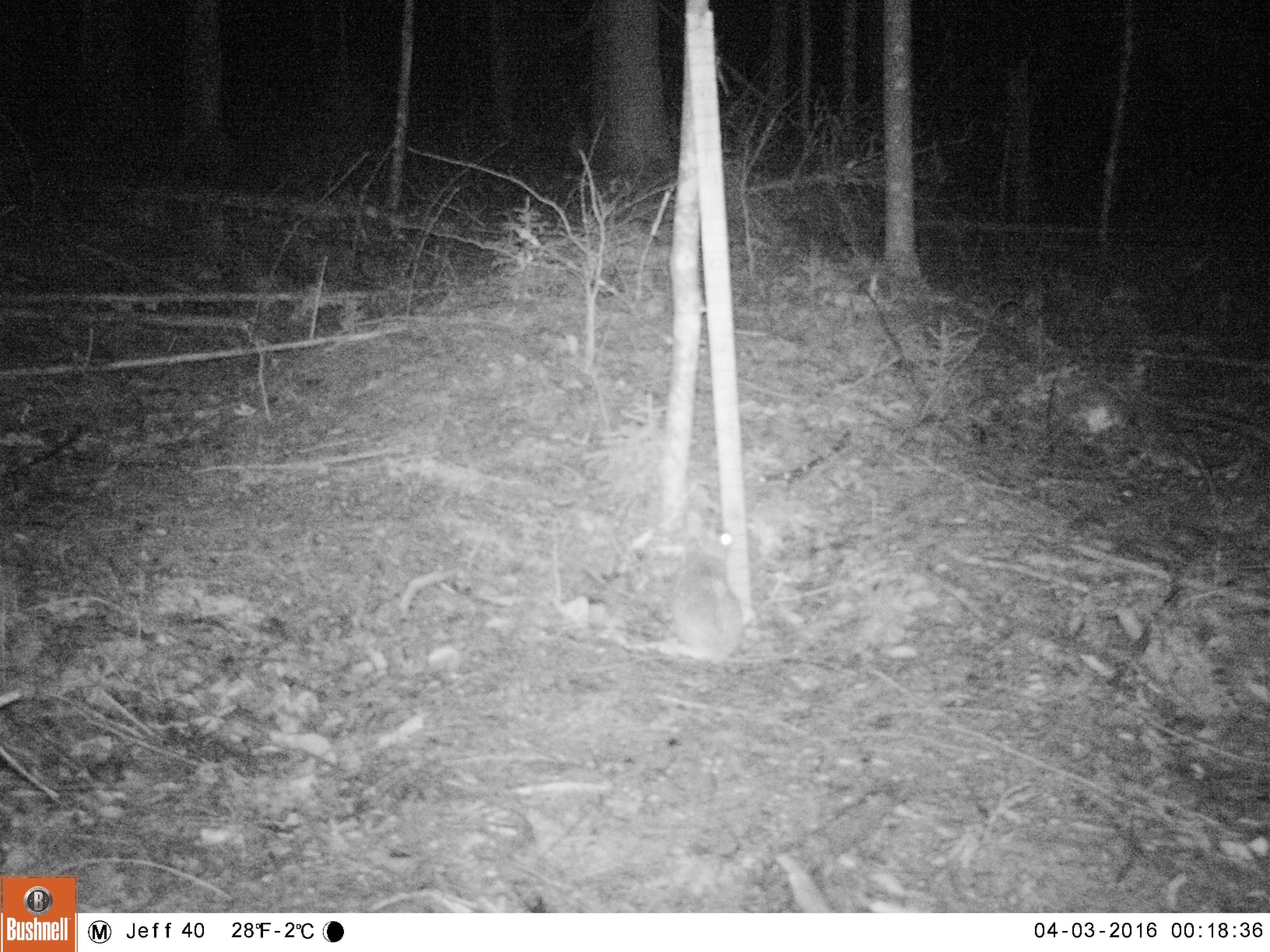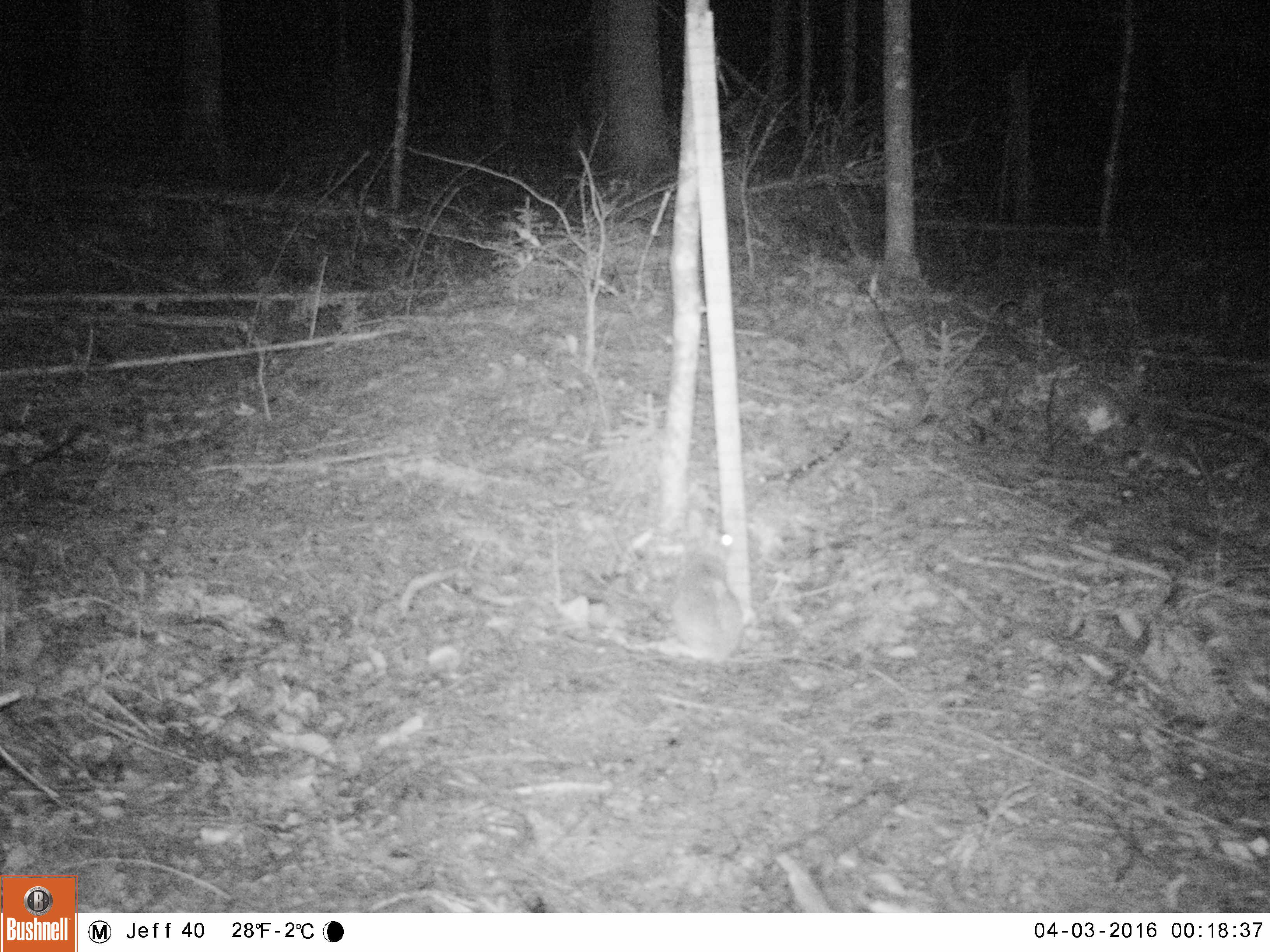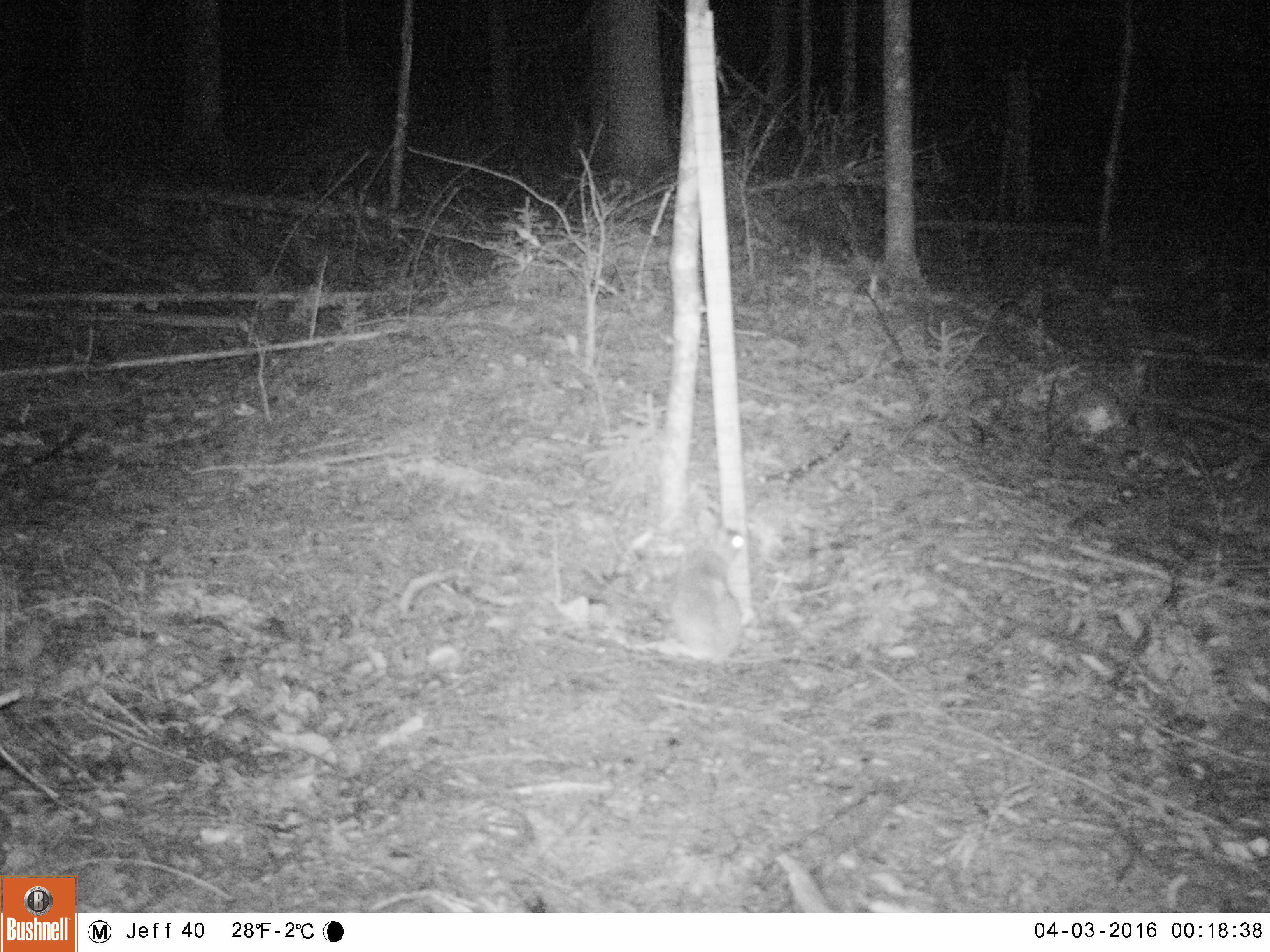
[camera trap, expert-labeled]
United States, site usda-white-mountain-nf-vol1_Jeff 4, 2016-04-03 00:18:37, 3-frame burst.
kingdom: Animalia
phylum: Chordata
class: Mammalia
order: Lagomorpha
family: Leporidae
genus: Lepus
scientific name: Lepus americanus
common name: snowshoe hare